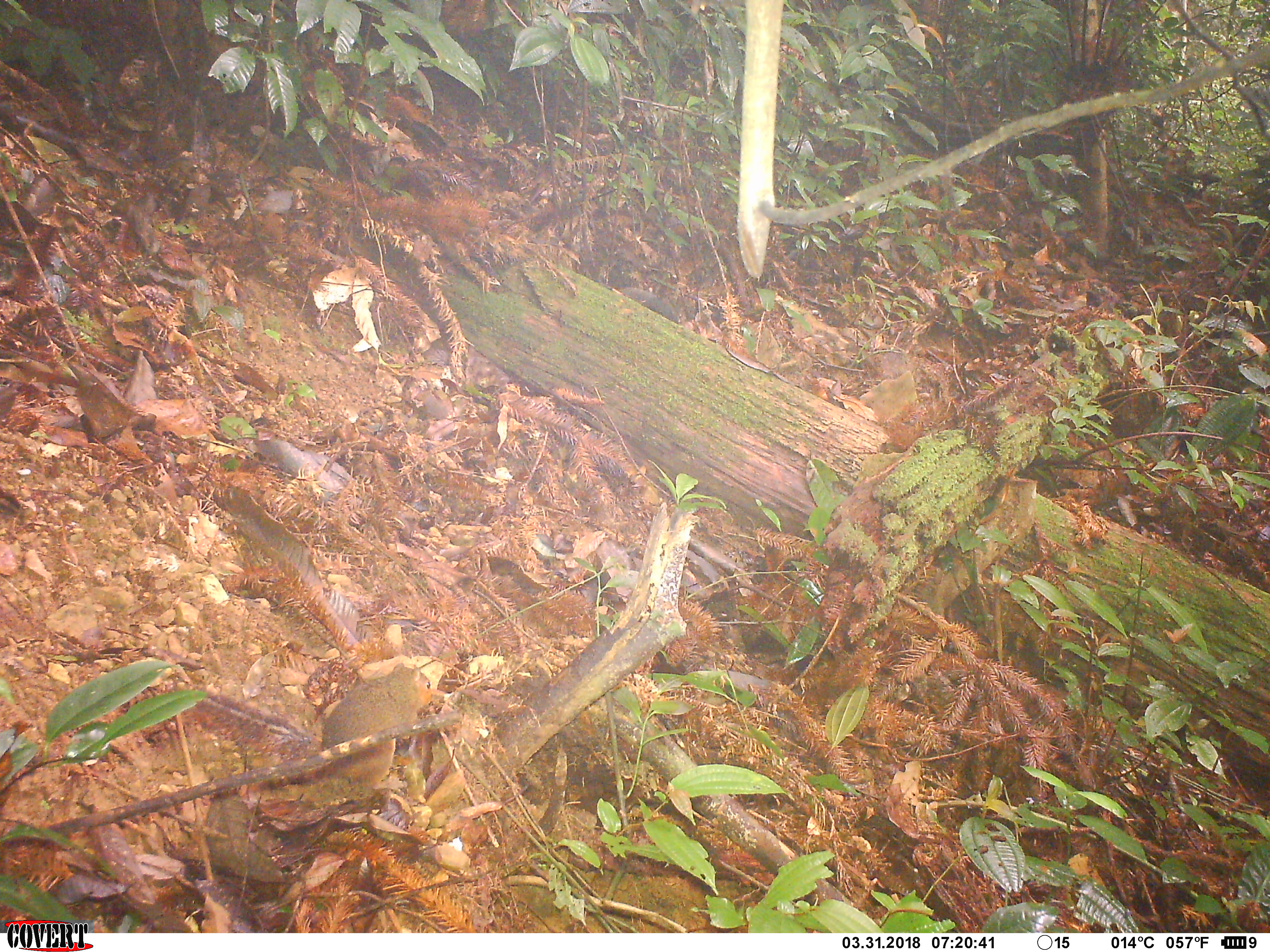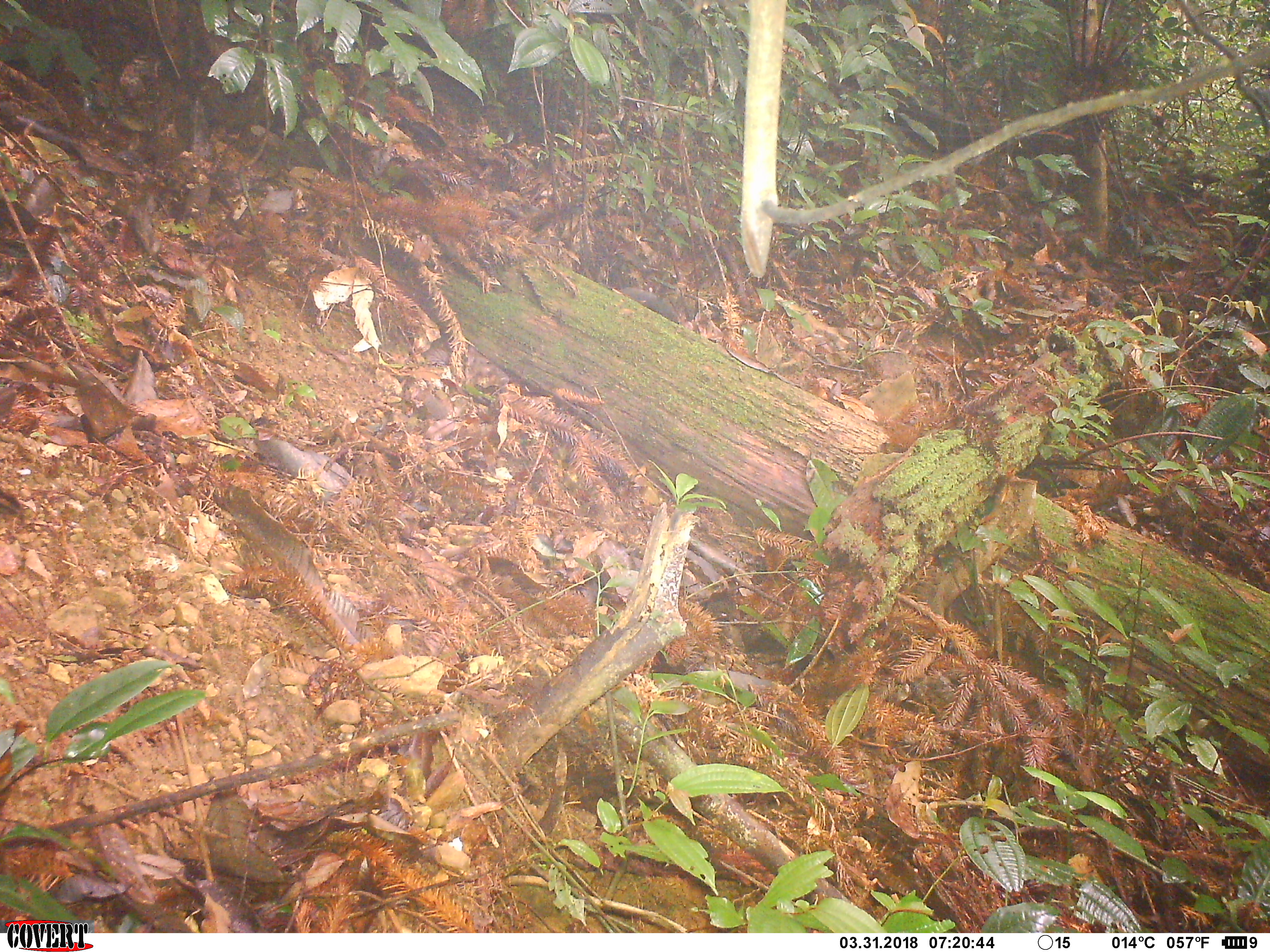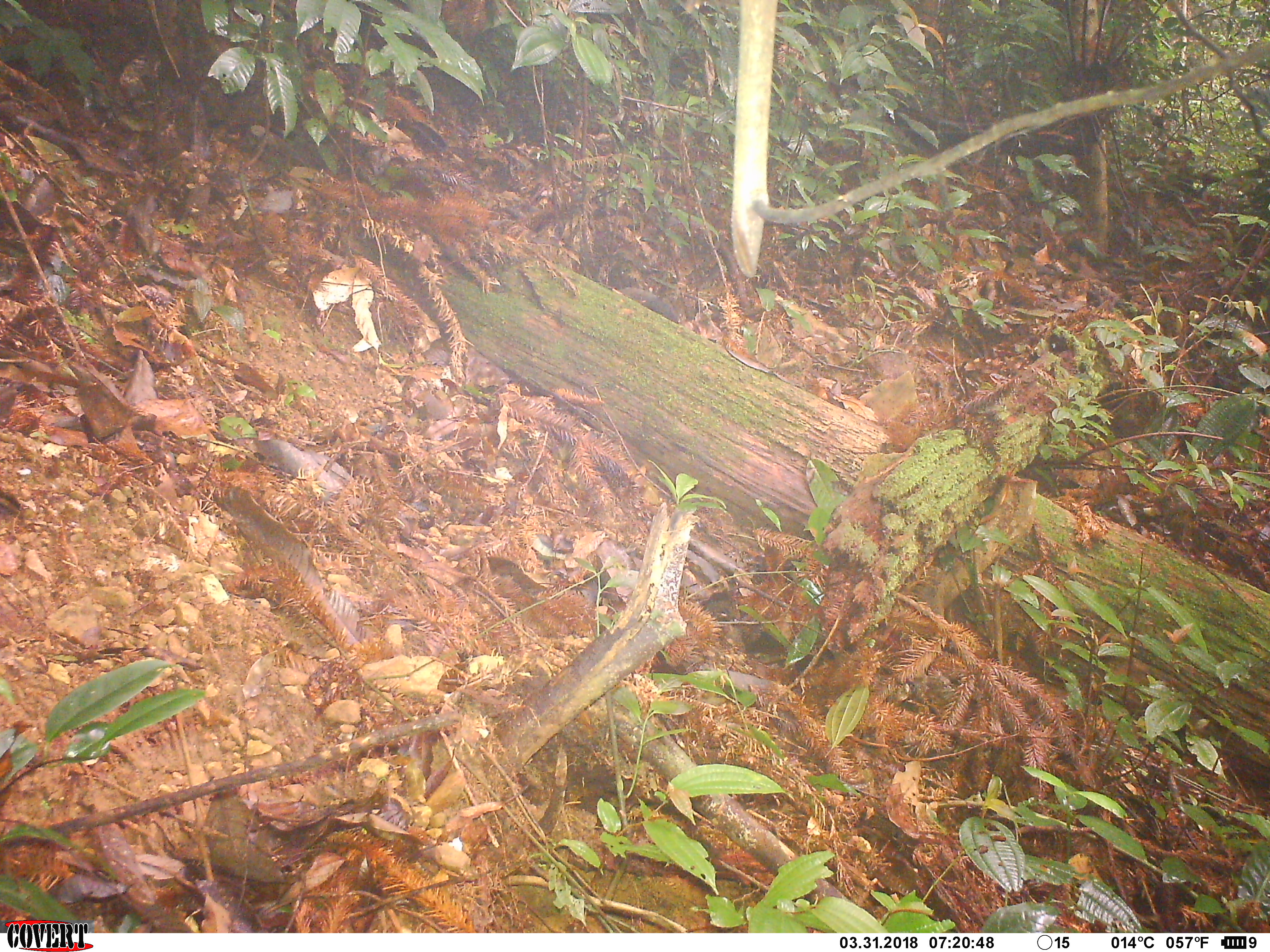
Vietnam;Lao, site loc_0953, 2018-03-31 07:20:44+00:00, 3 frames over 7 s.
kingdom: Animalia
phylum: Chordata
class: Mammalia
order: Rodentia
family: Sciuridae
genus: Dremomys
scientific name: Dremomys rufigenis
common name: red-cheeked squirrel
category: red cheeked squirrel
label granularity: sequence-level